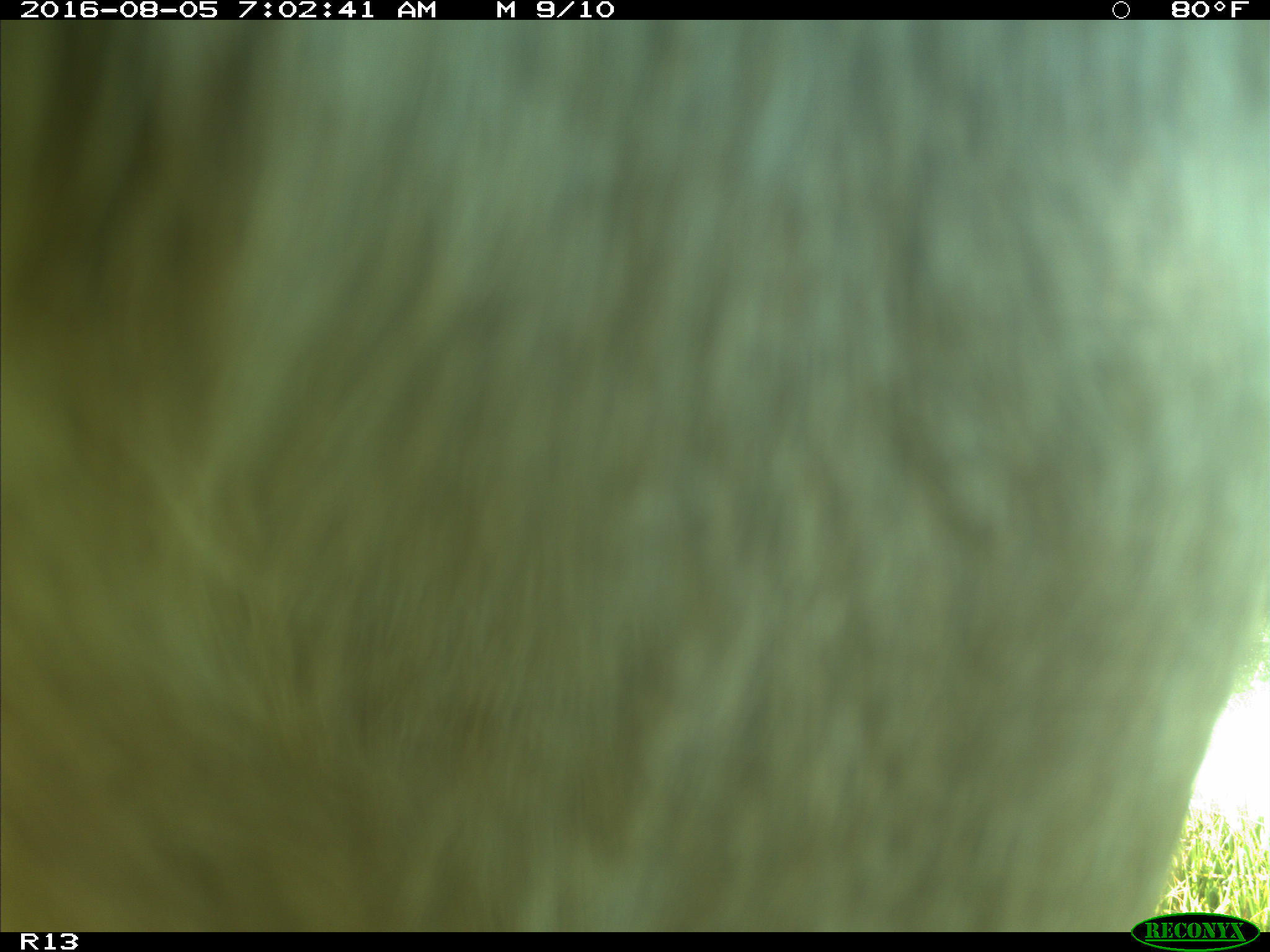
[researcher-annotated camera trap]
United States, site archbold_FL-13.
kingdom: Animalia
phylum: Chordata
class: Mammalia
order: Artiodactyla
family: Bovidae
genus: Bos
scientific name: Bos taurus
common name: domestic cow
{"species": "Bos taurus (domestic cow)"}